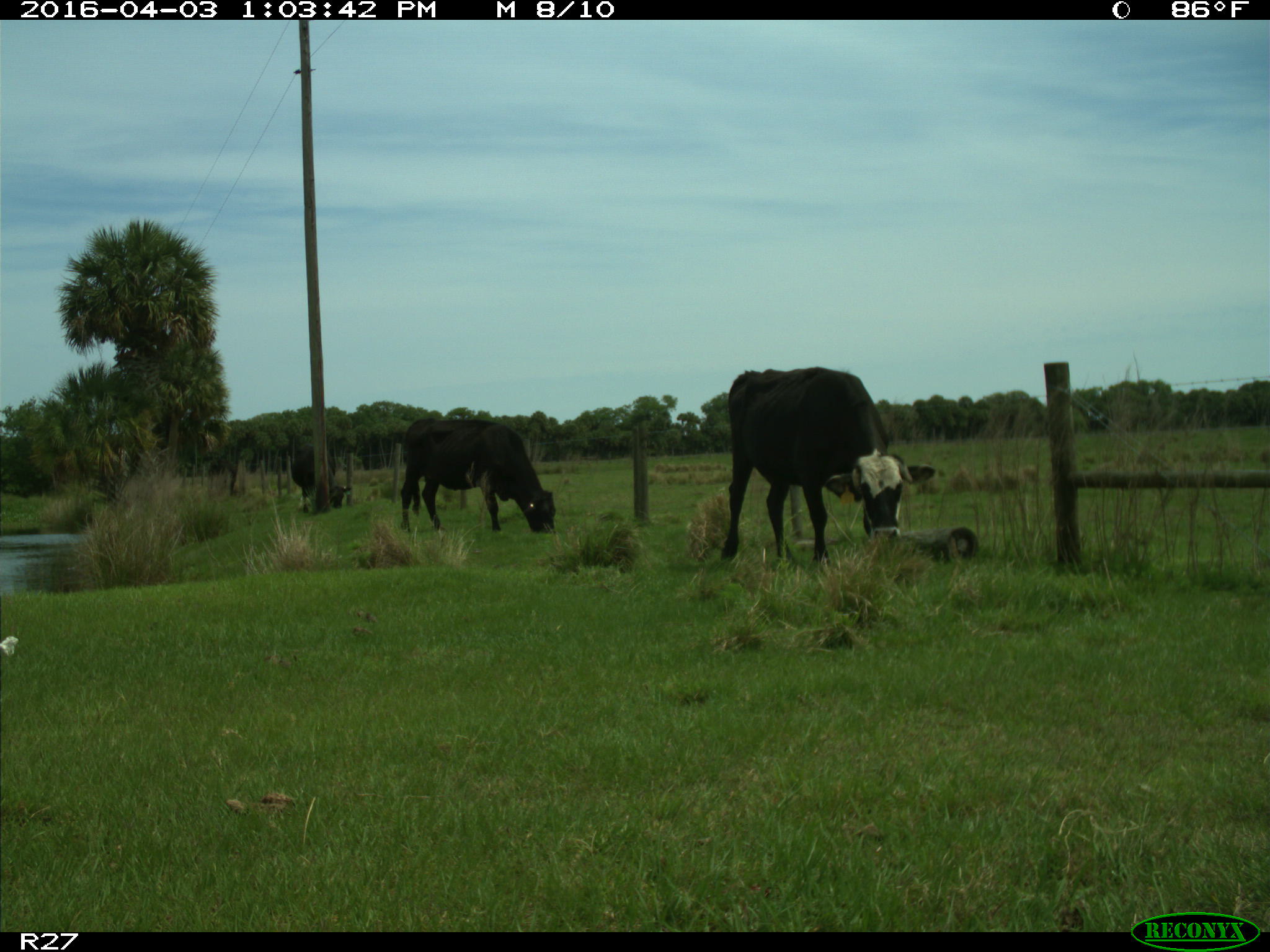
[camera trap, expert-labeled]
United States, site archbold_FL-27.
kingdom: Animalia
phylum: Chordata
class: Mammalia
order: Artiodactyla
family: Bovidae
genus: Bos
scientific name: Bos taurus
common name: domestic cow